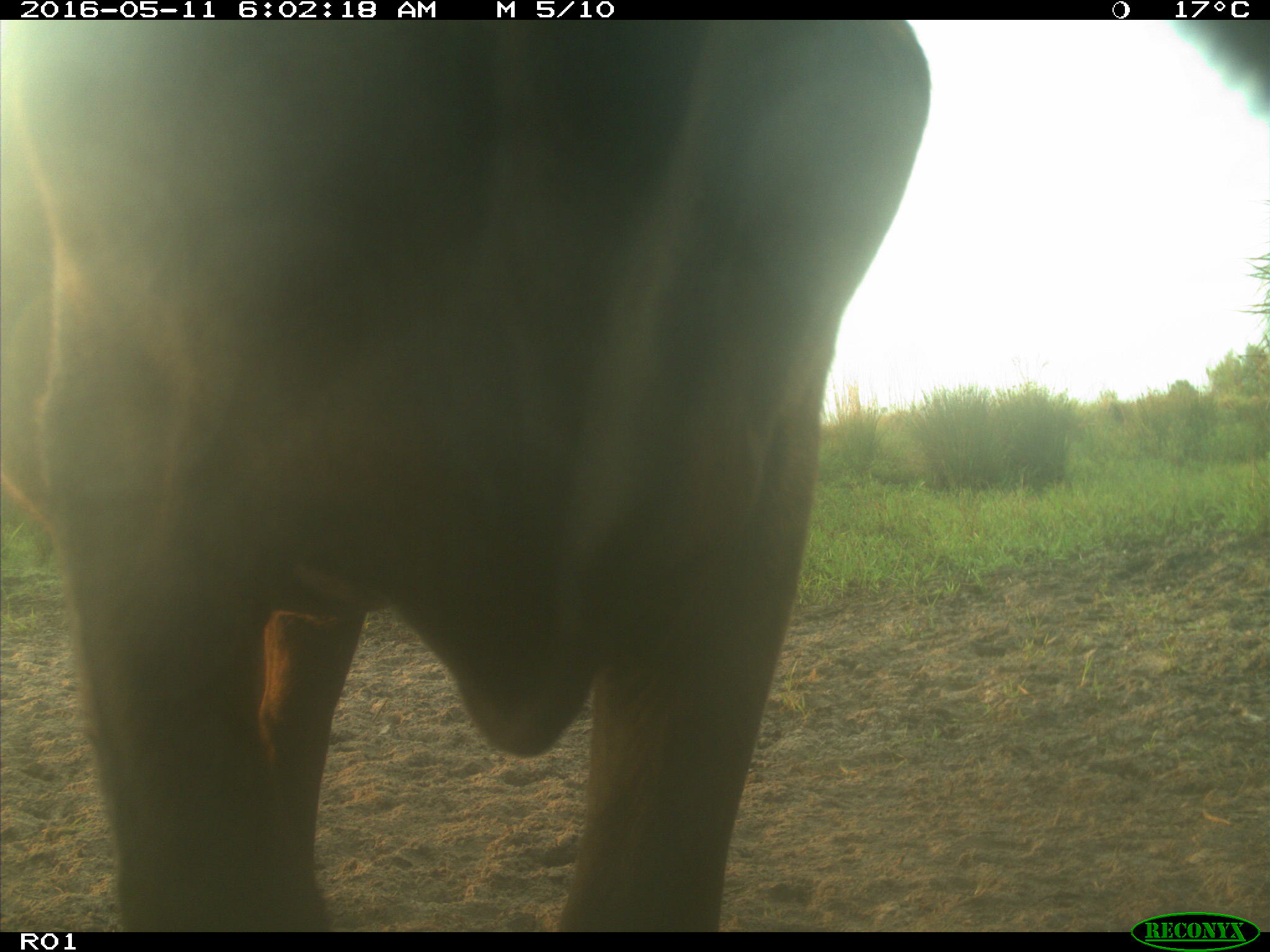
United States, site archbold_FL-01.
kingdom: Animalia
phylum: Chordata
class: Mammalia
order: Artiodactyla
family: Bovidae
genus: Bos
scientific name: Bos taurus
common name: domestic cow